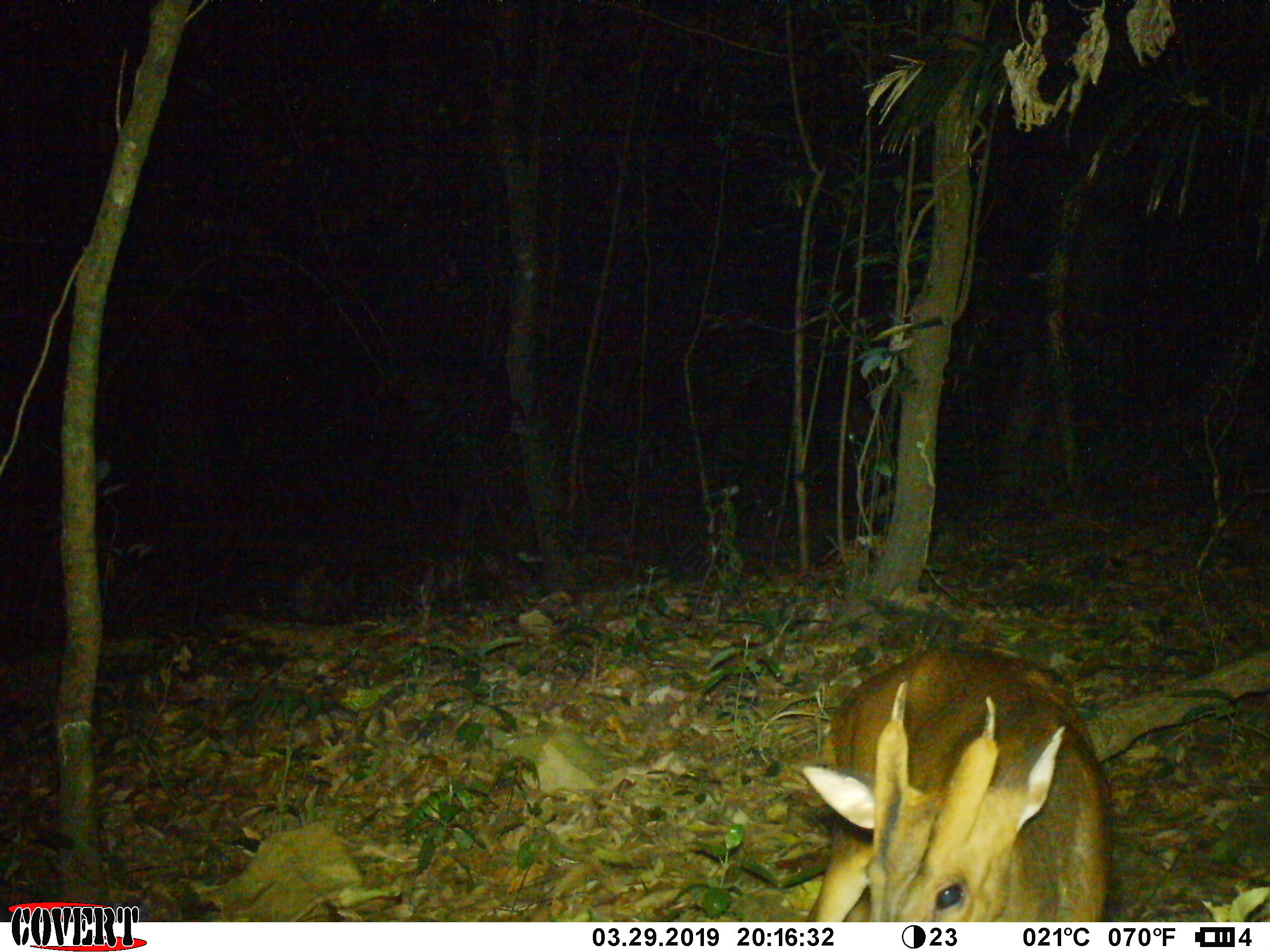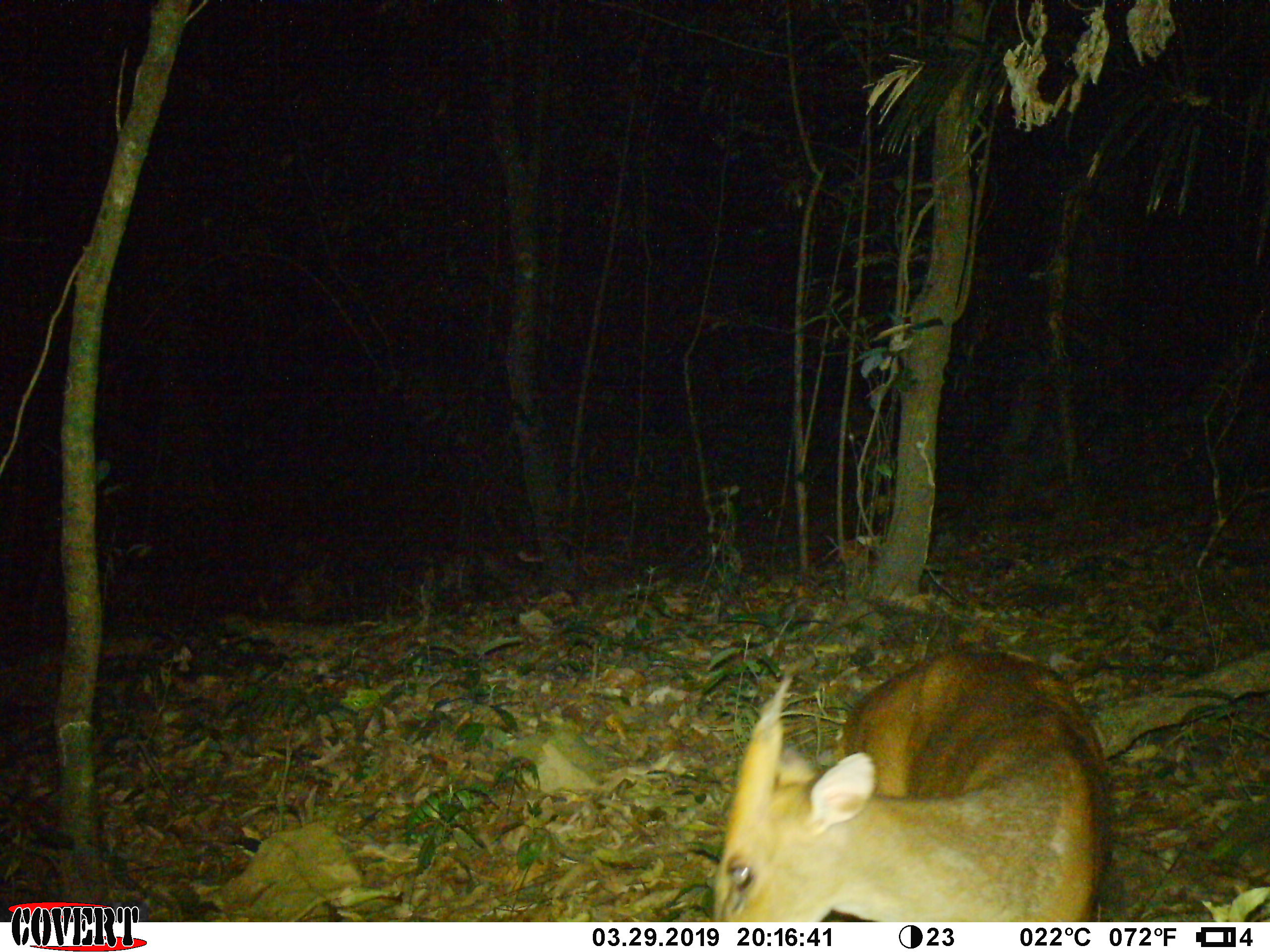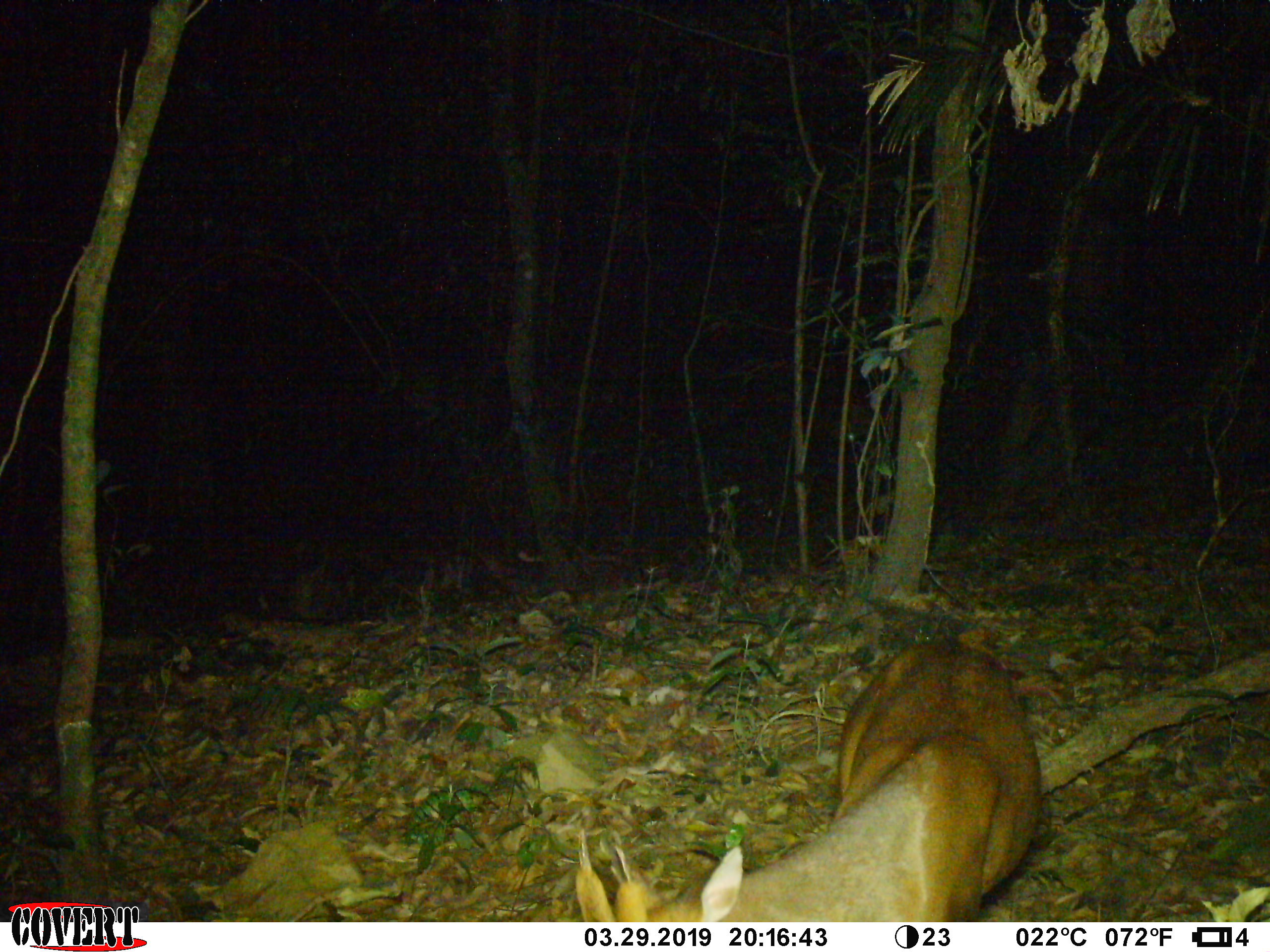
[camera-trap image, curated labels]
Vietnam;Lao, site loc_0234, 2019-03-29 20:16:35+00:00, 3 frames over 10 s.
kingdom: Animalia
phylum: Chordata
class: Mammalia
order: Artiodactyla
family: Cervidae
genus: Muntiacus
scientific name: Muntiacus vuquangensis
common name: large-antlered muntjac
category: large antlered muntjac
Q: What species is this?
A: Large antlered muntjac (large-antlered muntjac) (Muntiacus vuquangensis).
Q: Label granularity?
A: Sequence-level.